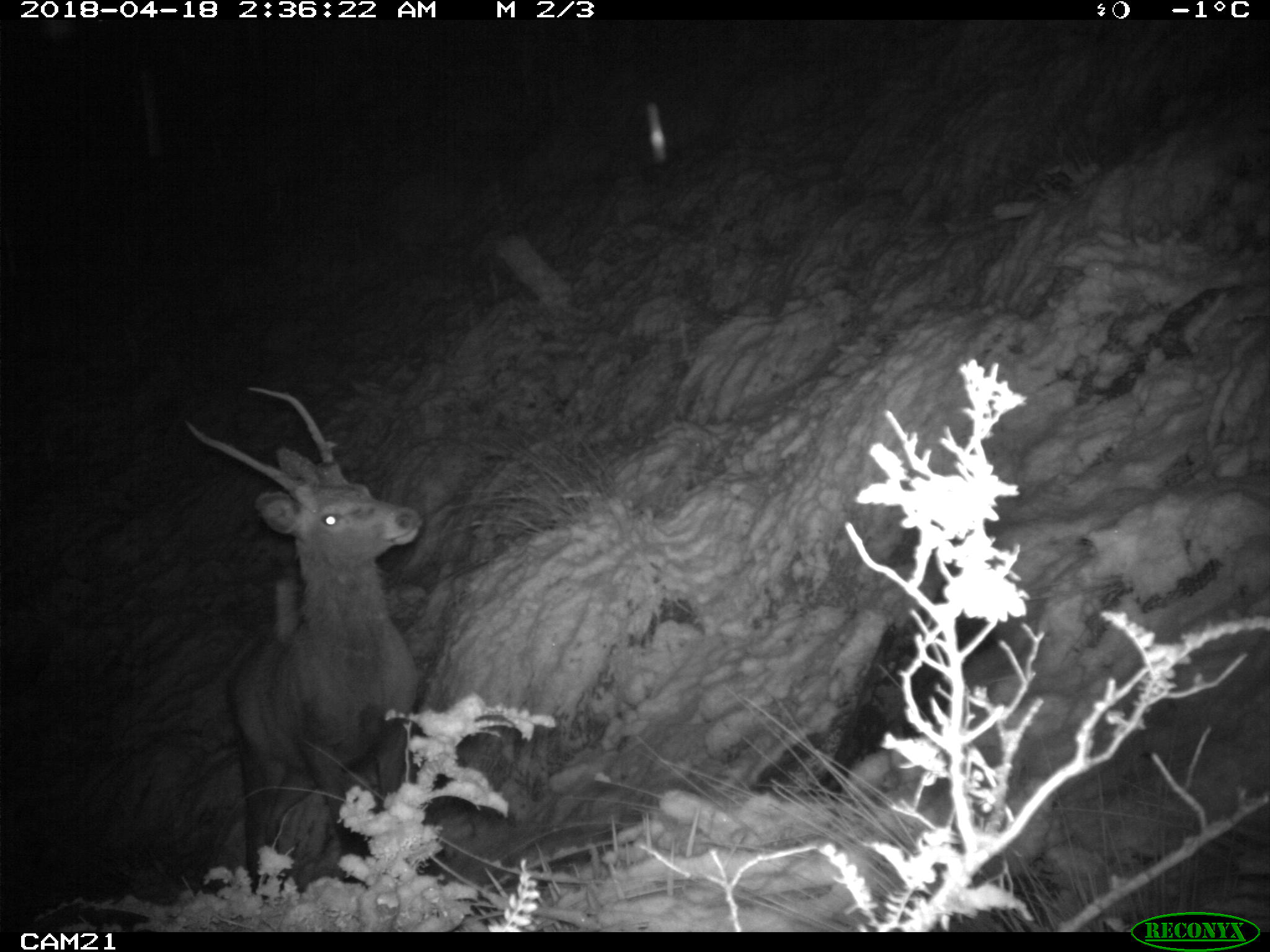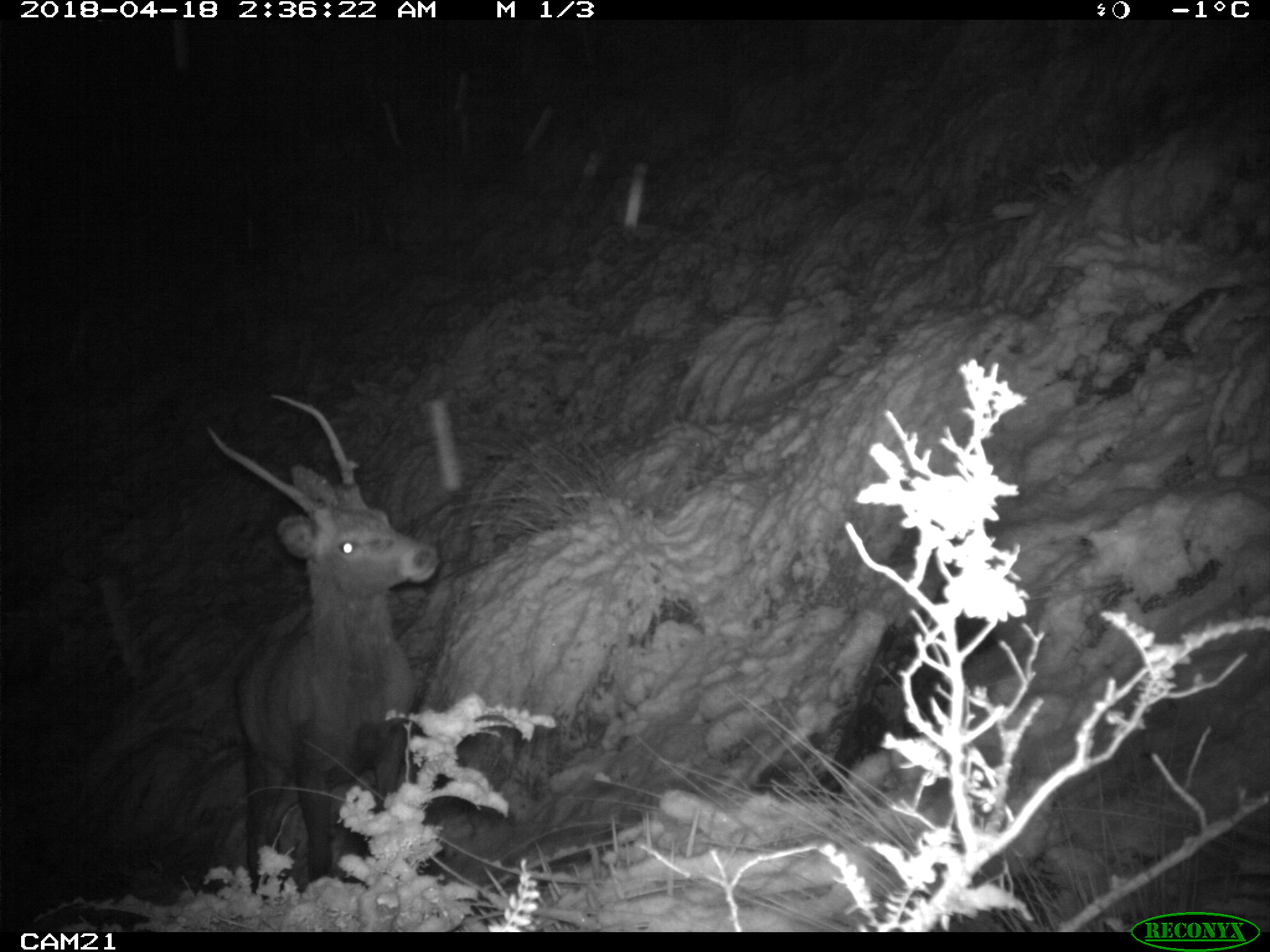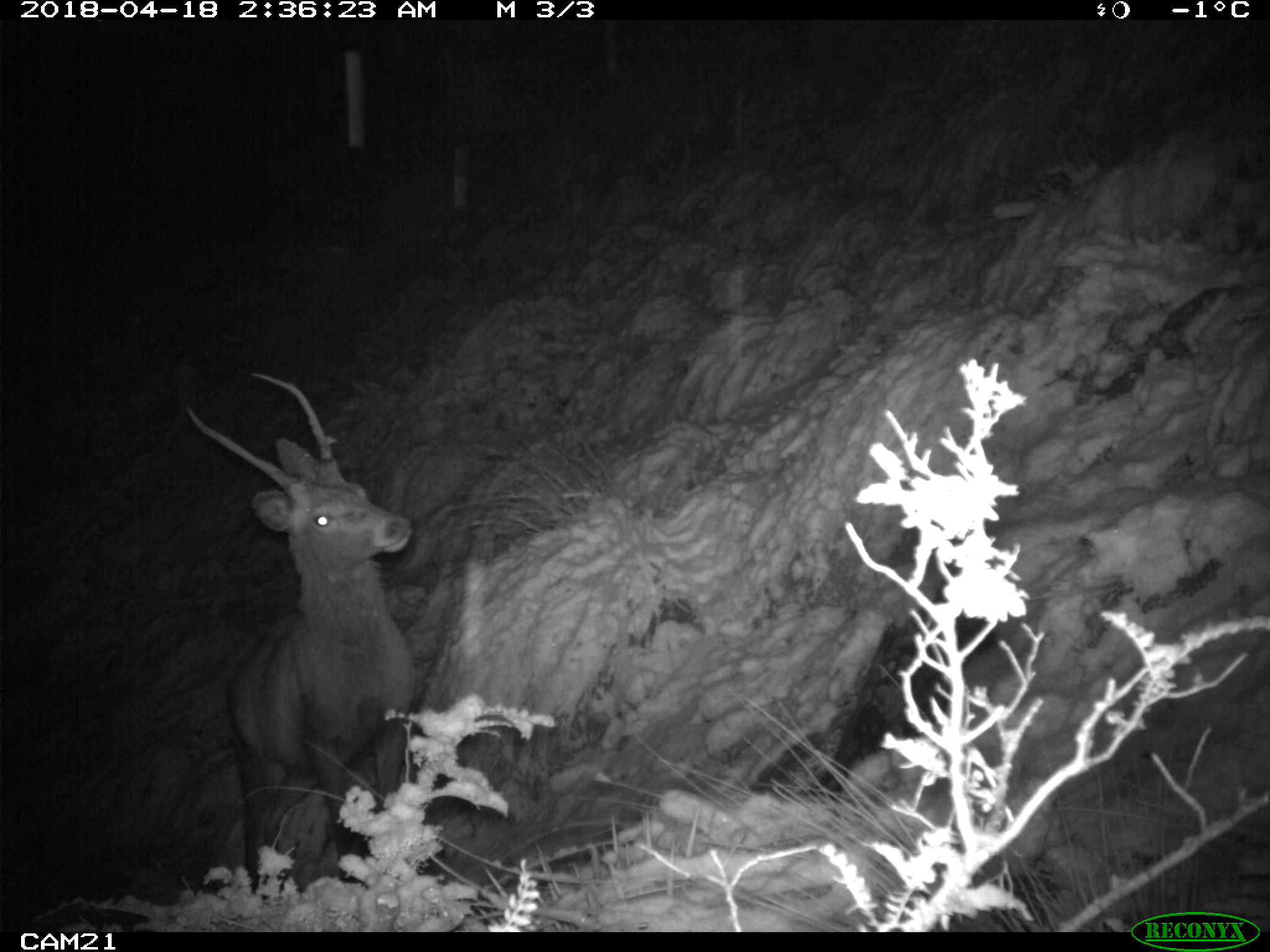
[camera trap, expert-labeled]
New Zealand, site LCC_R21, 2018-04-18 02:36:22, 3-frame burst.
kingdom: Animalia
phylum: Chordata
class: Mammalia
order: Artiodactyla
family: Cervidae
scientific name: Cervidae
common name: deer